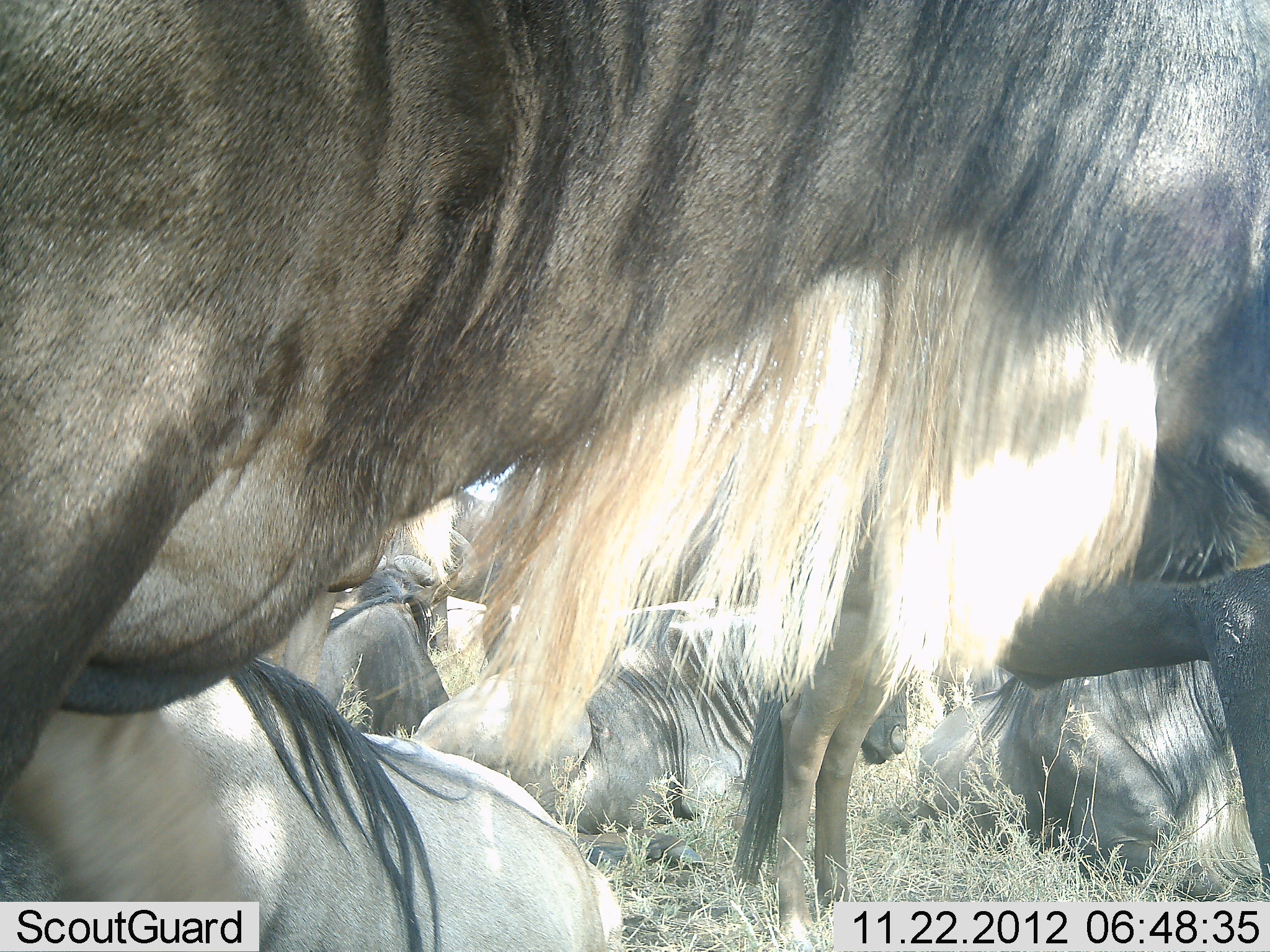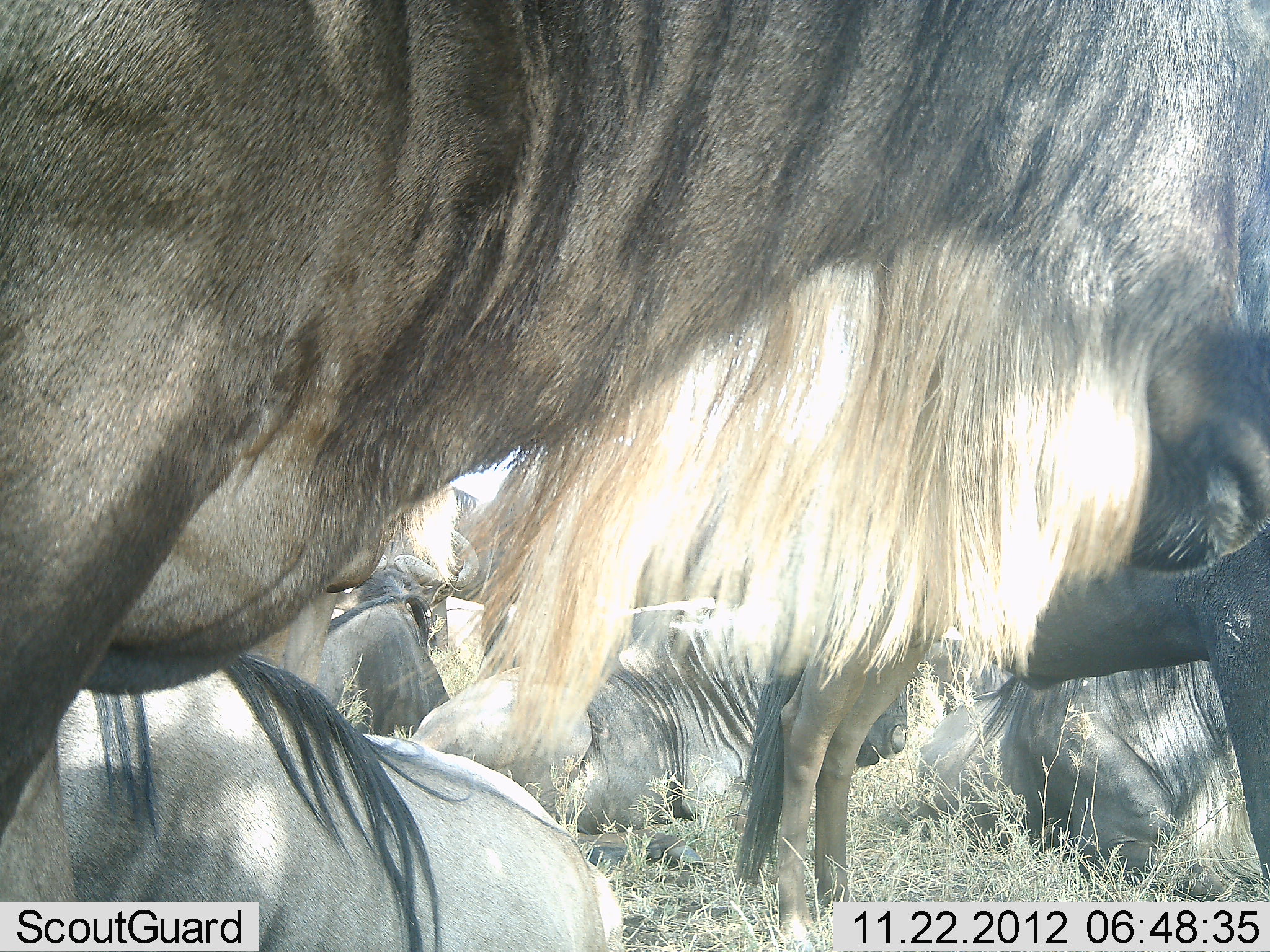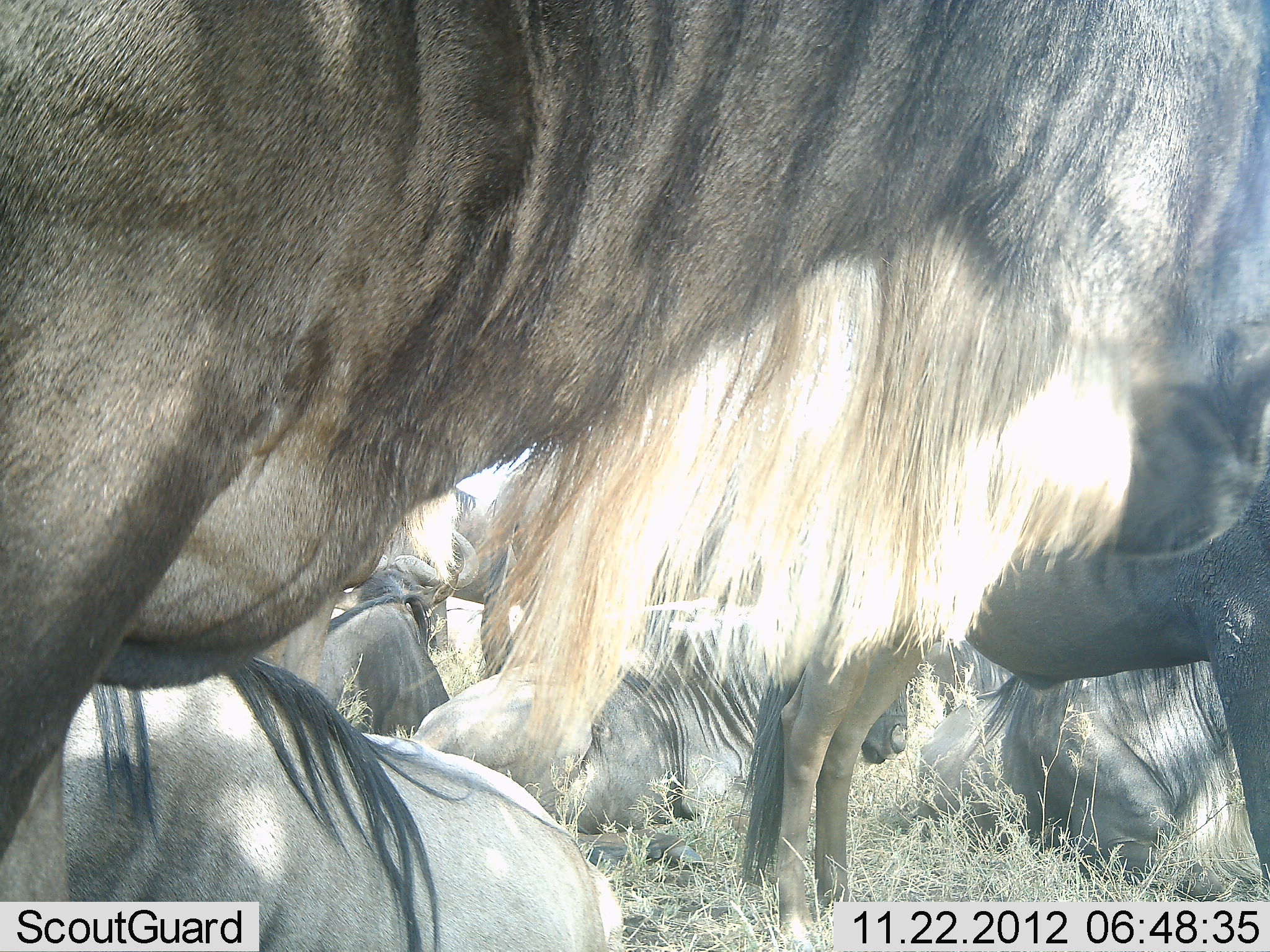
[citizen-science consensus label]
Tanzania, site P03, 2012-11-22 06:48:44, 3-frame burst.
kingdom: Animalia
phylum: Chordata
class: Mammalia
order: Artiodactyla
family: Bovidae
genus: Connochaetes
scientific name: Connochaetes taurinus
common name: blue wildebeest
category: wildebeest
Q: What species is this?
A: Wildebeest (blue wildebeest) (Connochaetes taurinus).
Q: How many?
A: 7.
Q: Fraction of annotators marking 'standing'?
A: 80%.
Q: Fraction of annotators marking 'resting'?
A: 100%.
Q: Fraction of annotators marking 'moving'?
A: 0%.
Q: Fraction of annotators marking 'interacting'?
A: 10%.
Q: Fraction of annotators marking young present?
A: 0%.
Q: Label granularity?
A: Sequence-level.